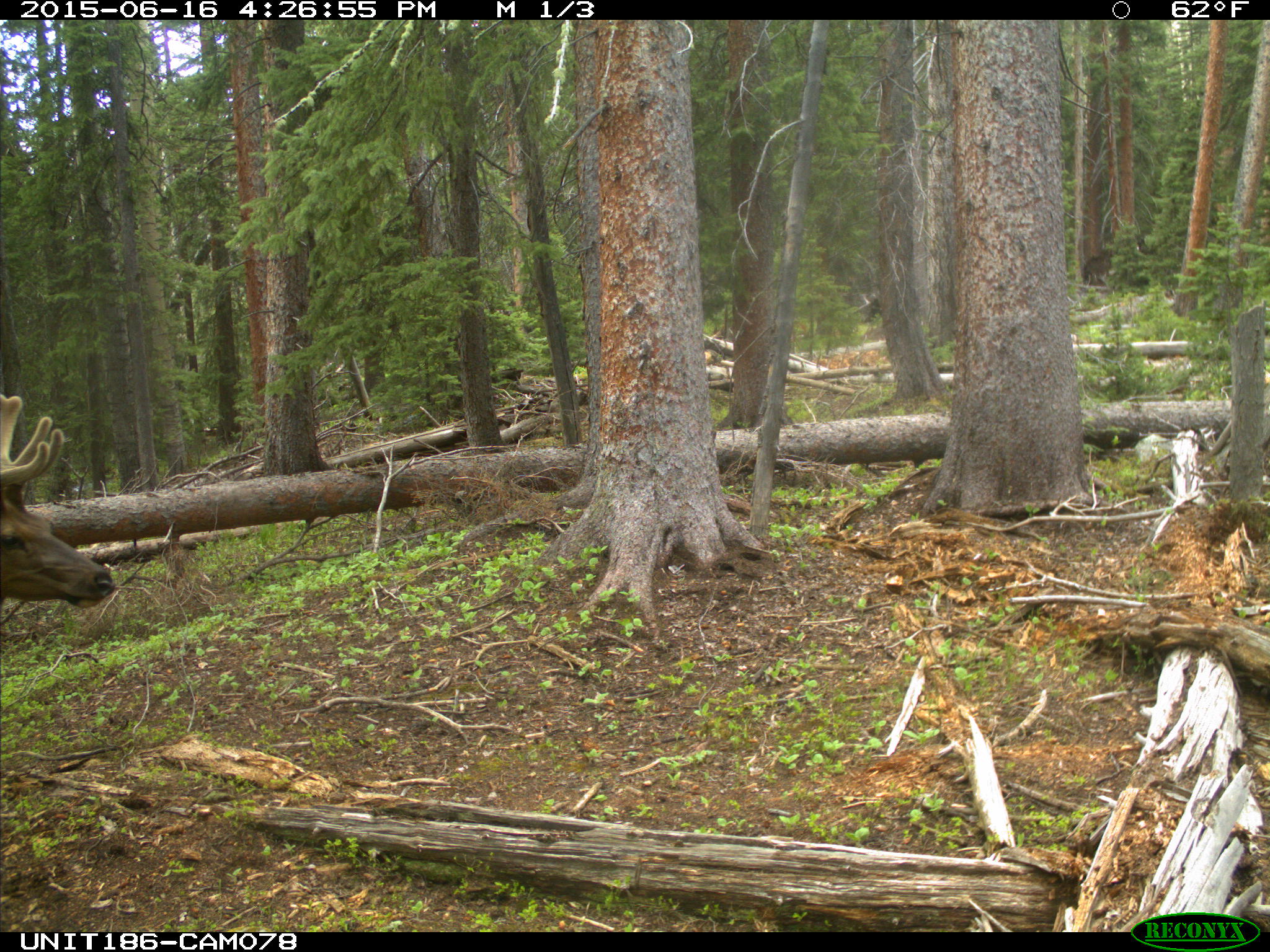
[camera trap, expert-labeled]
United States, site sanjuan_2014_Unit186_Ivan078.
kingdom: Animalia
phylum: Chordata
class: Mammalia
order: Artiodactyla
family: Cervidae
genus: Cervus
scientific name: Cervus elaphus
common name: red deer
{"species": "Cervus elaphus (red deer)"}